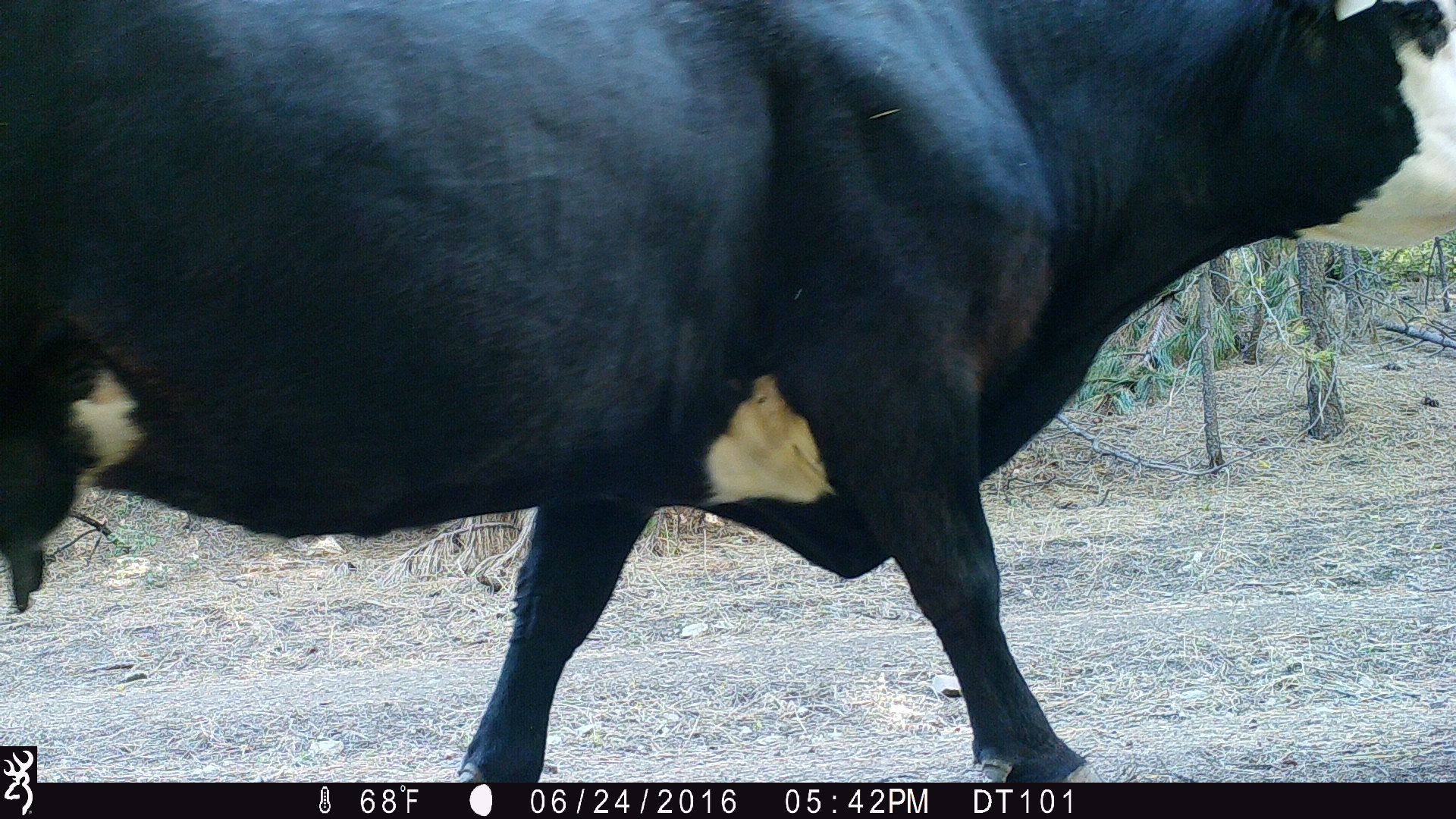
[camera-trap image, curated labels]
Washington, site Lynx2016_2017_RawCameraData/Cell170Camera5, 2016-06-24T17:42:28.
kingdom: Animalia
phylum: Chordata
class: Mammalia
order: Artiodactyla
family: Bovidae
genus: Bos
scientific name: Bos taurus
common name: domestic cattle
Domestic cattle (Bos taurus). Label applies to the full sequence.